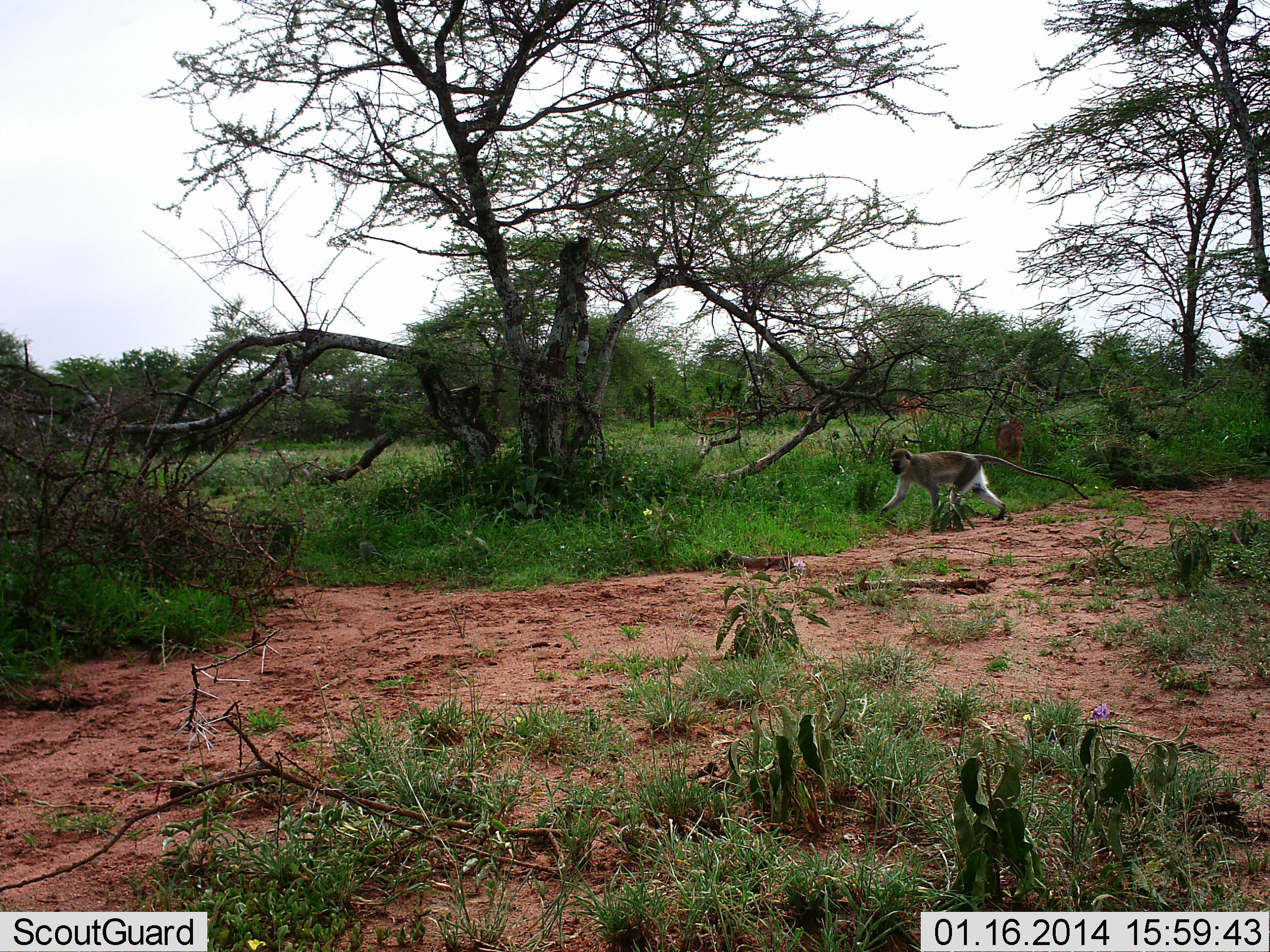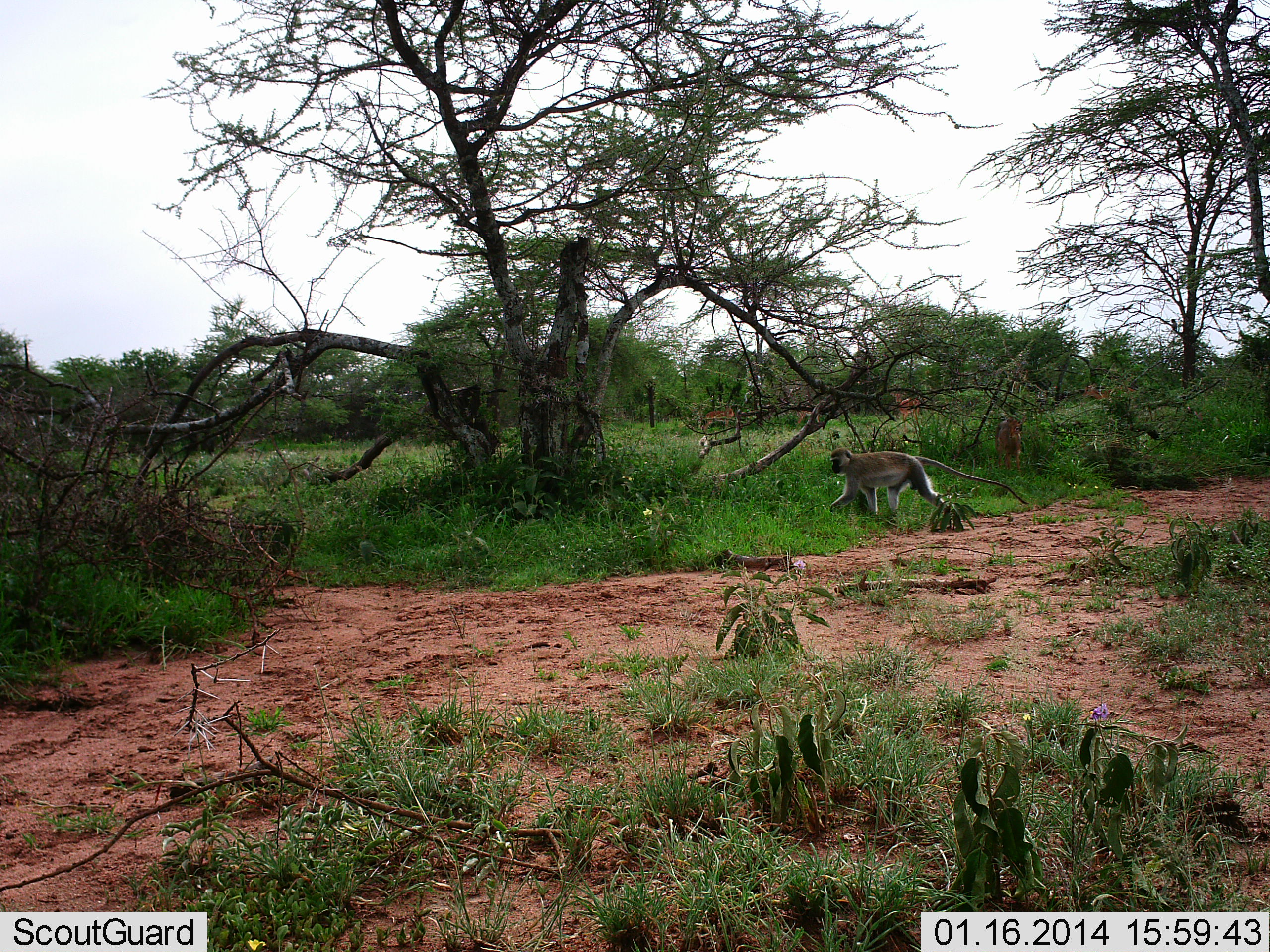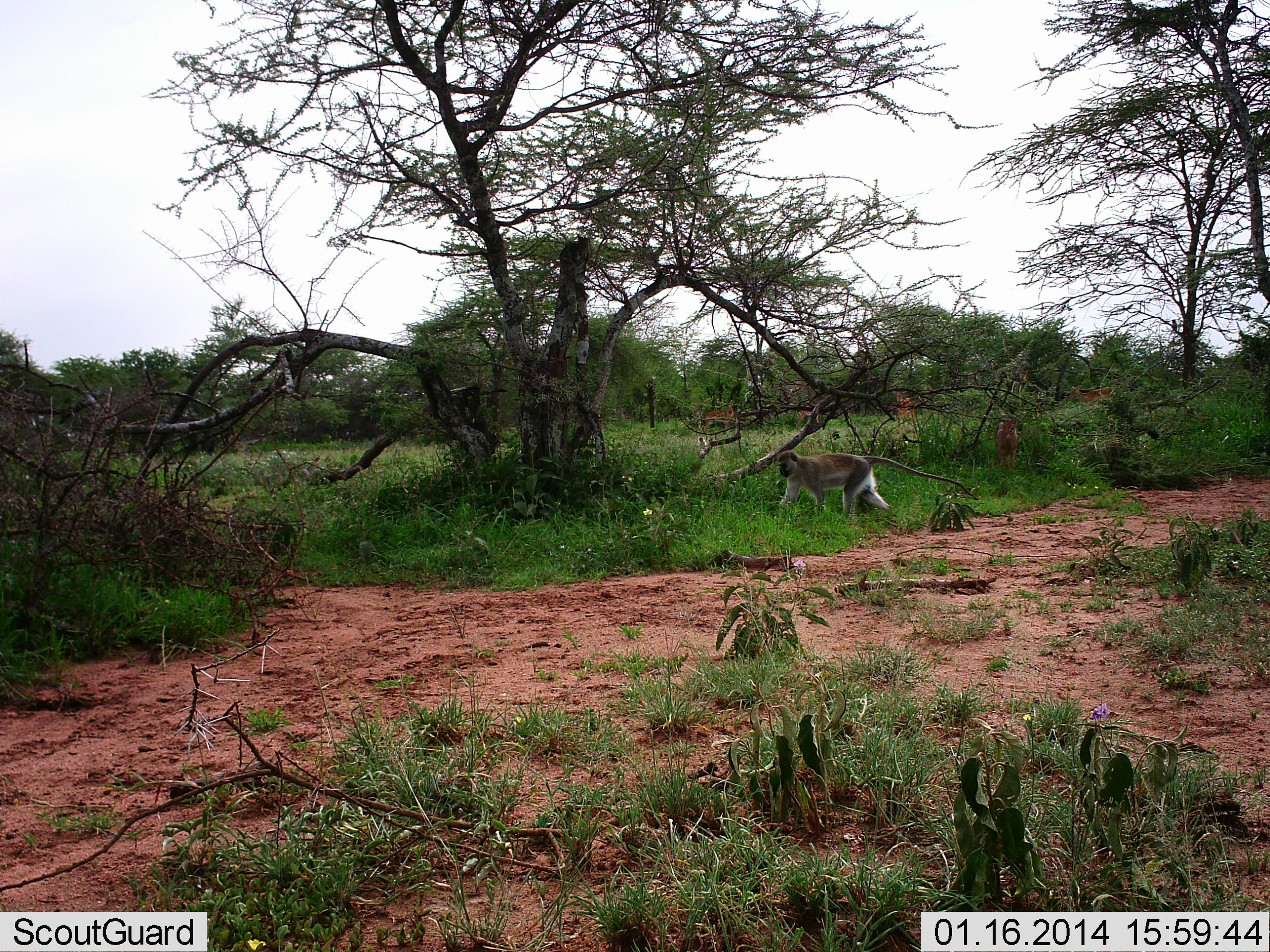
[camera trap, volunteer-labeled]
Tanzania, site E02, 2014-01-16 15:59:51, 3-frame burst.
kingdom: Animalia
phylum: Chordata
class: Mammalia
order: Primates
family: Cercopithecidae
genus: Chlorocebus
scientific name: Chlorocebus pygerythrus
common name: vervet monkey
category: monkeyvervet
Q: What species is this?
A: Monkeyvervet (vervet monkey) (Chlorocebus pygerythrus).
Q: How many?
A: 1.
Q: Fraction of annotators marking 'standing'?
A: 0%.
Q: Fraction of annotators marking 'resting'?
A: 0%.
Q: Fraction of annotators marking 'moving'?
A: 100%.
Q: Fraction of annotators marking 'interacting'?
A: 0%.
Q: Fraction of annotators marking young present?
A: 0%.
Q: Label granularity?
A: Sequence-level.